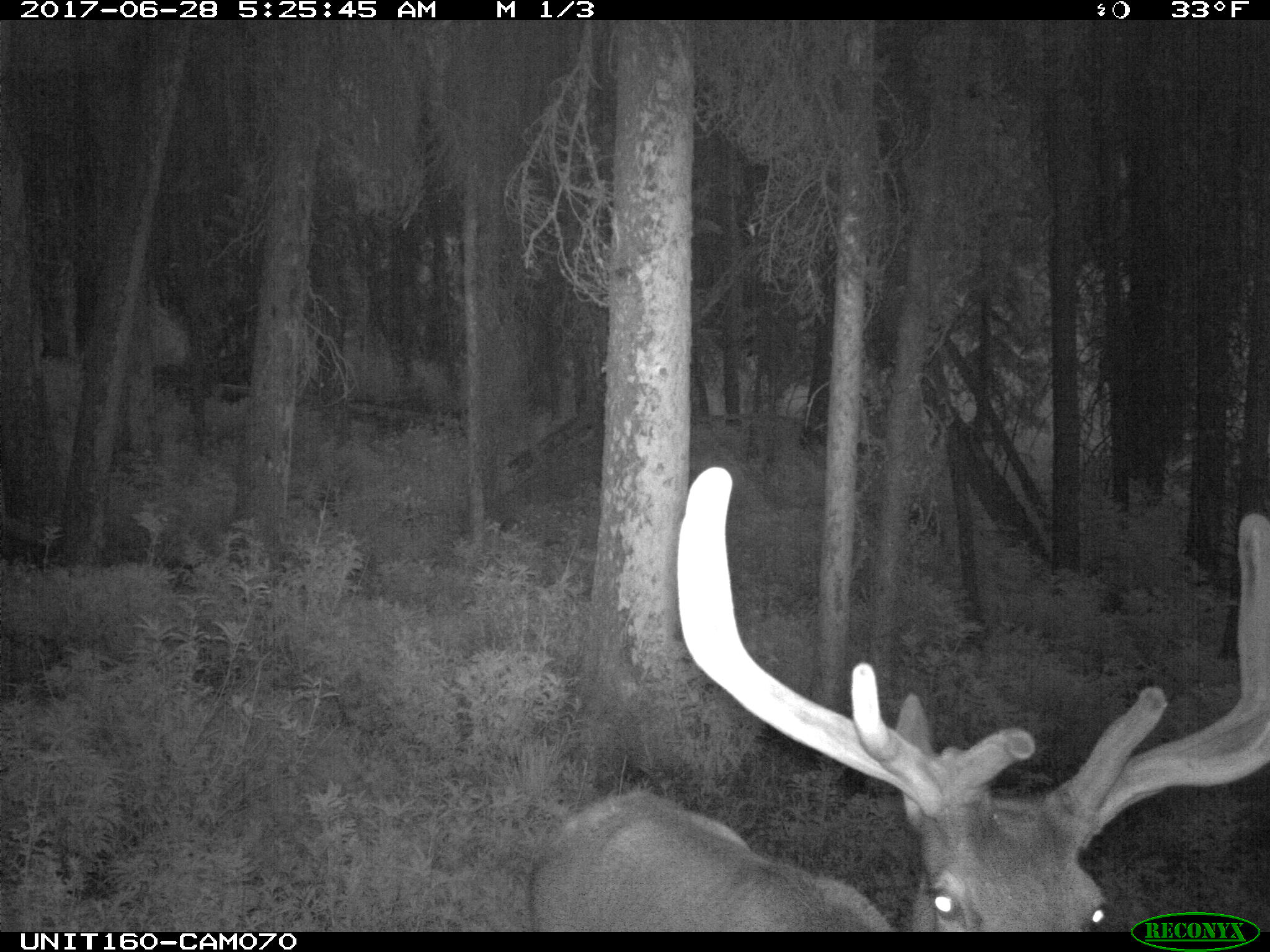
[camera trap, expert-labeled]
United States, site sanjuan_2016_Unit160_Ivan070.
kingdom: Animalia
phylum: Chordata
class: Mammalia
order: Artiodactyla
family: Cervidae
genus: Cervus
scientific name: Cervus elaphus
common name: red deer